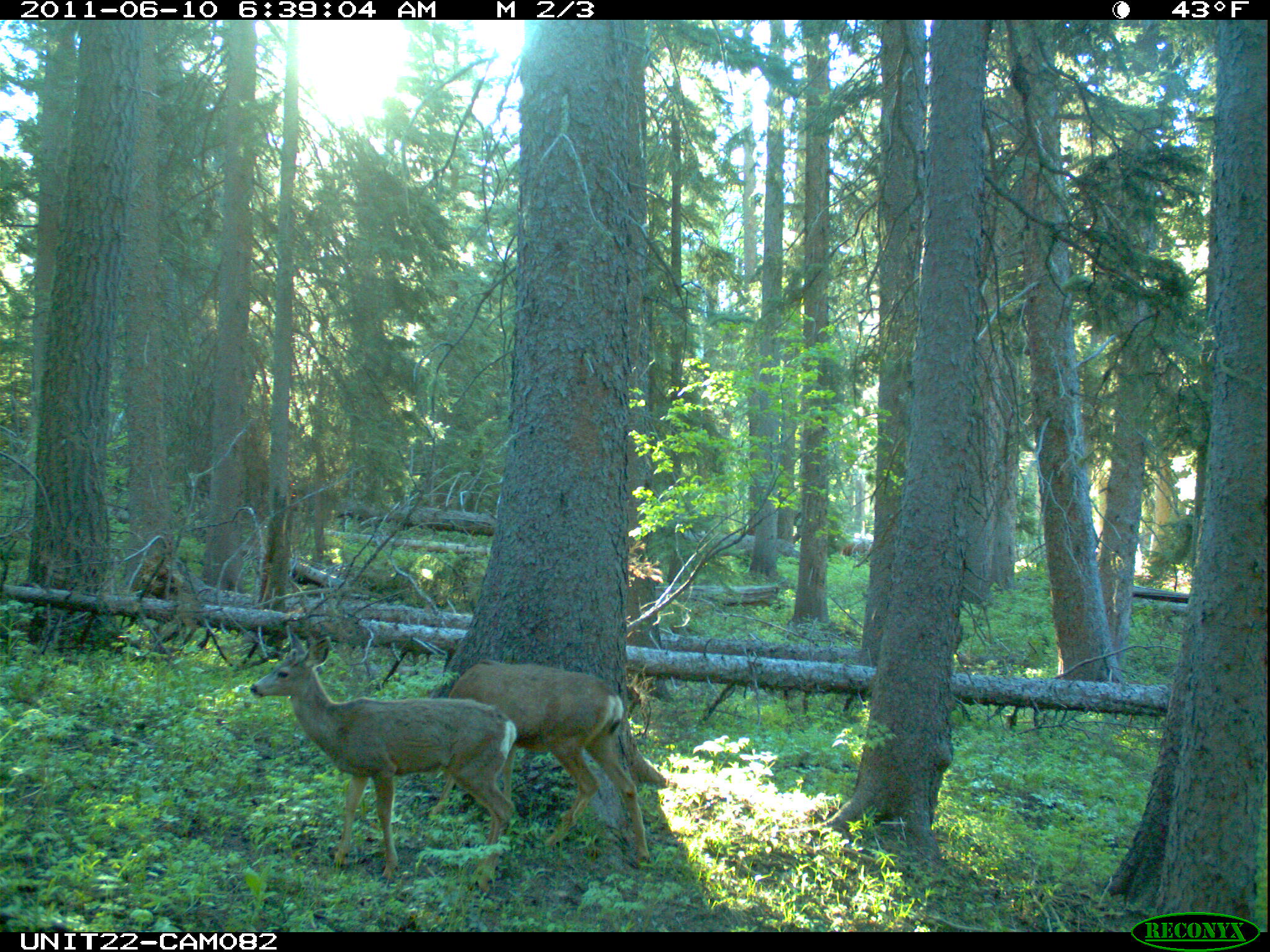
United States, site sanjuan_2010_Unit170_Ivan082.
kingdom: Animalia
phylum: Chordata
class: Mammalia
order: Artiodactyla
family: Cervidae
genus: Odocoileus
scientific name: Odocoileus hemionus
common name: mule deer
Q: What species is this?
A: Odocoileus hemionus (mule deer).